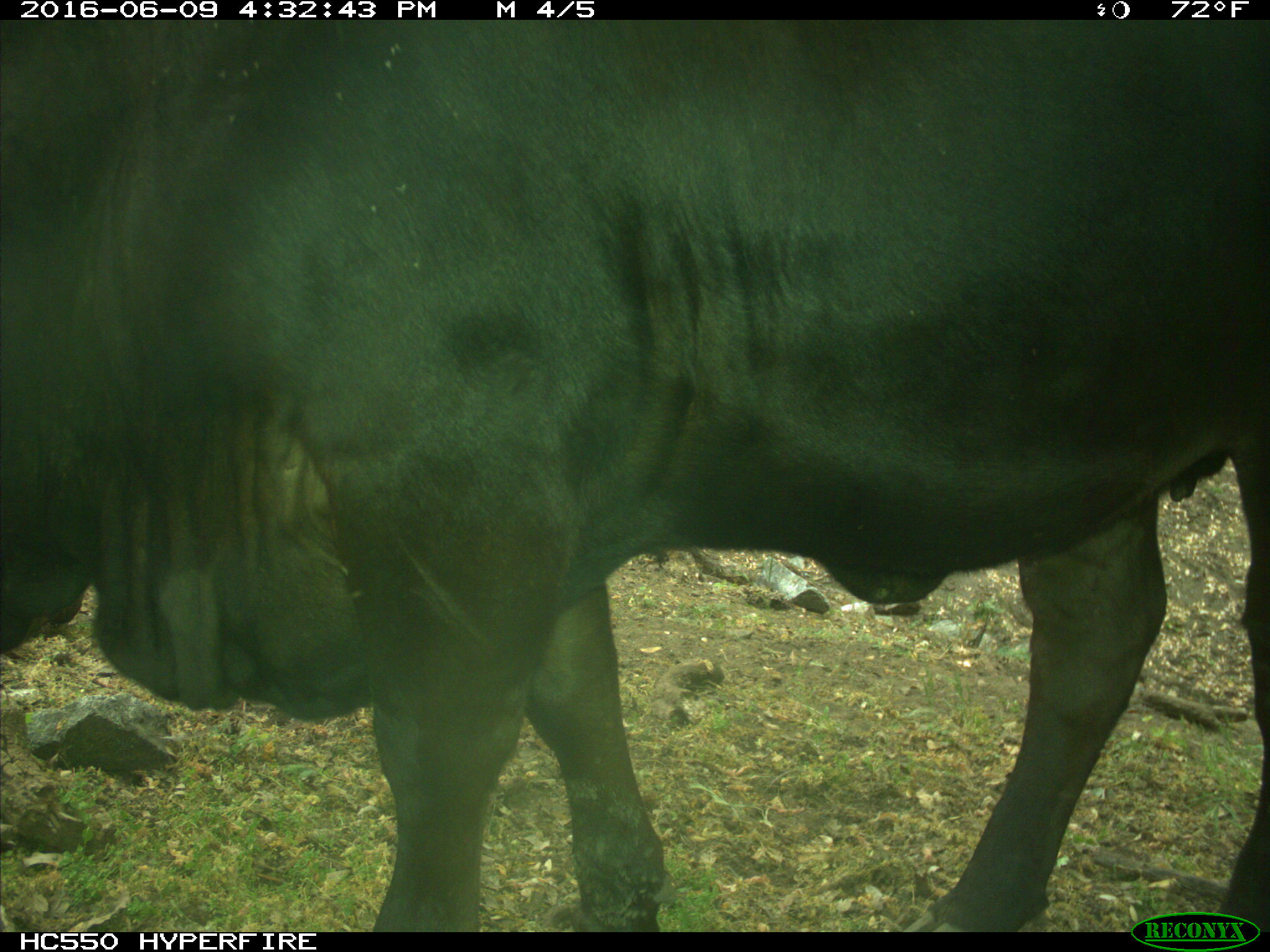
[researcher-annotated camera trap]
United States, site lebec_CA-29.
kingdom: Animalia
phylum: Chordata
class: Mammalia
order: Artiodactyla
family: Bovidae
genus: Bos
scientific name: Bos taurus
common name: domestic cow